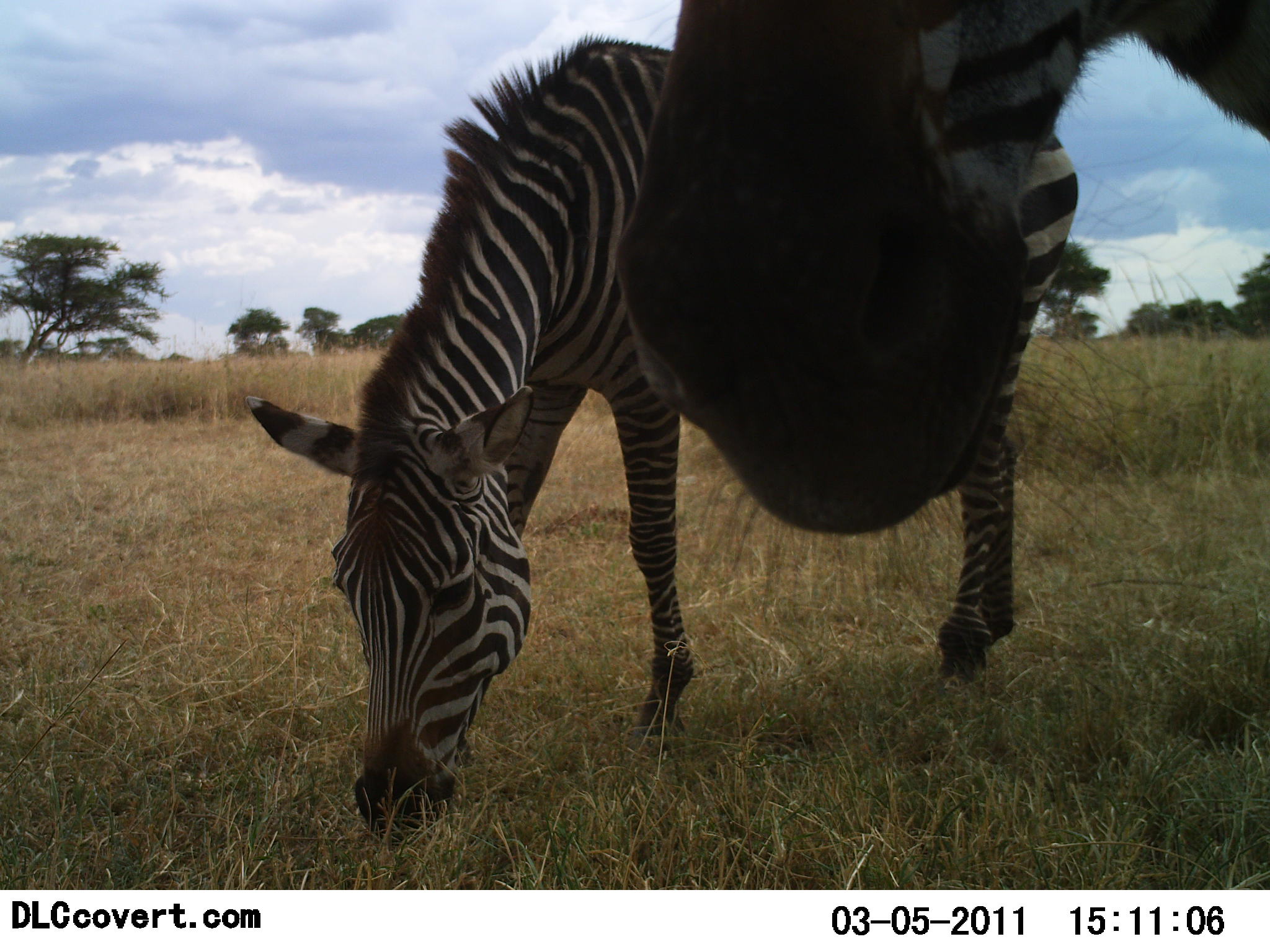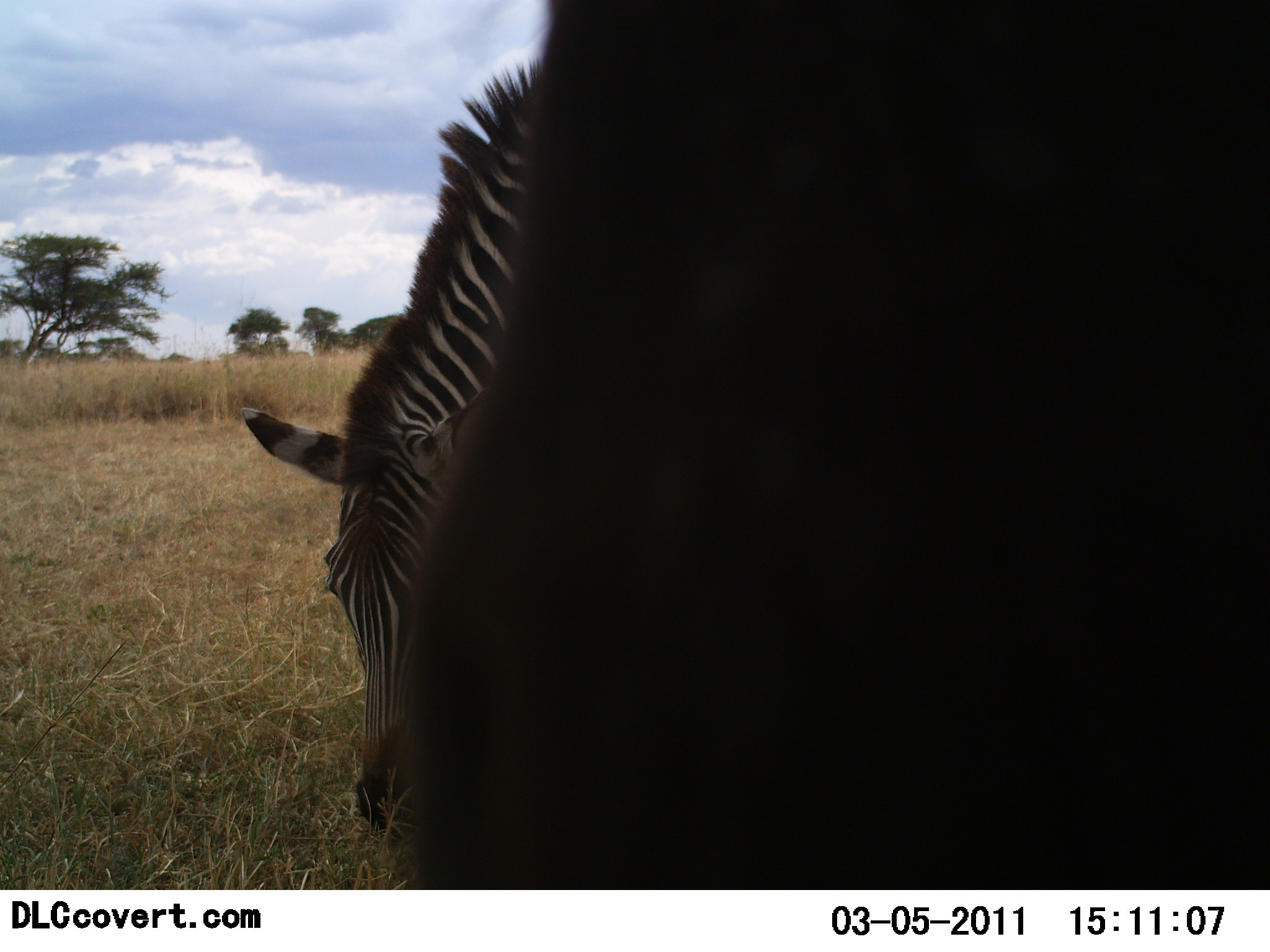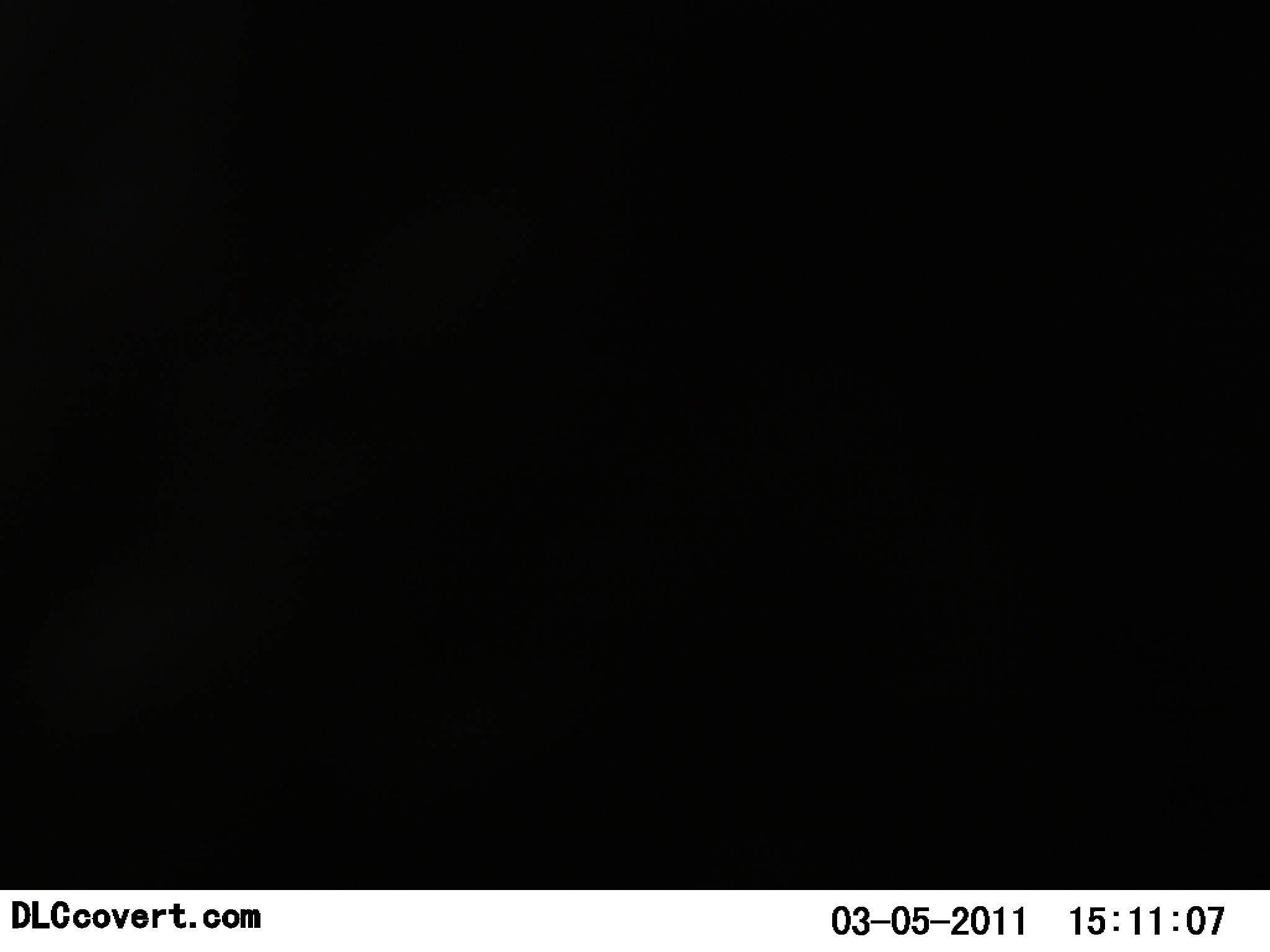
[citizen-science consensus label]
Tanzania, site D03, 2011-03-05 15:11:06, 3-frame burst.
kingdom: Animalia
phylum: Chordata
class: Mammalia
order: Perissodactyla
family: Equidae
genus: Equus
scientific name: Equus quagga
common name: plains zebra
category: zebra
Zebra (plains zebra) (Equus quagga), count 2. Behavior (volunteer vote fractions): standing 36%, resting 0%, moving 7%, interacting 7%. Young present (vote fraction): 0%. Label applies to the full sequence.